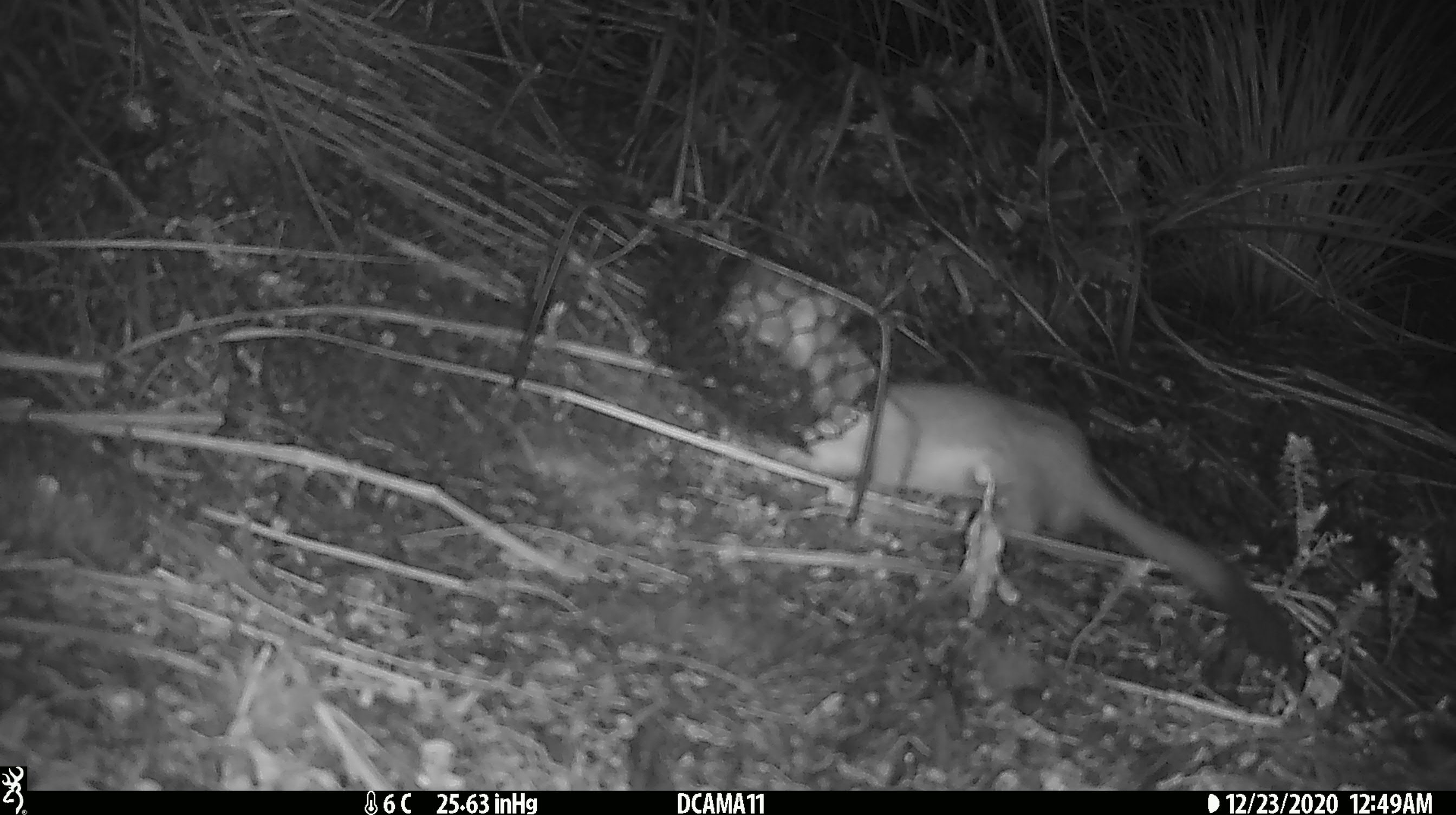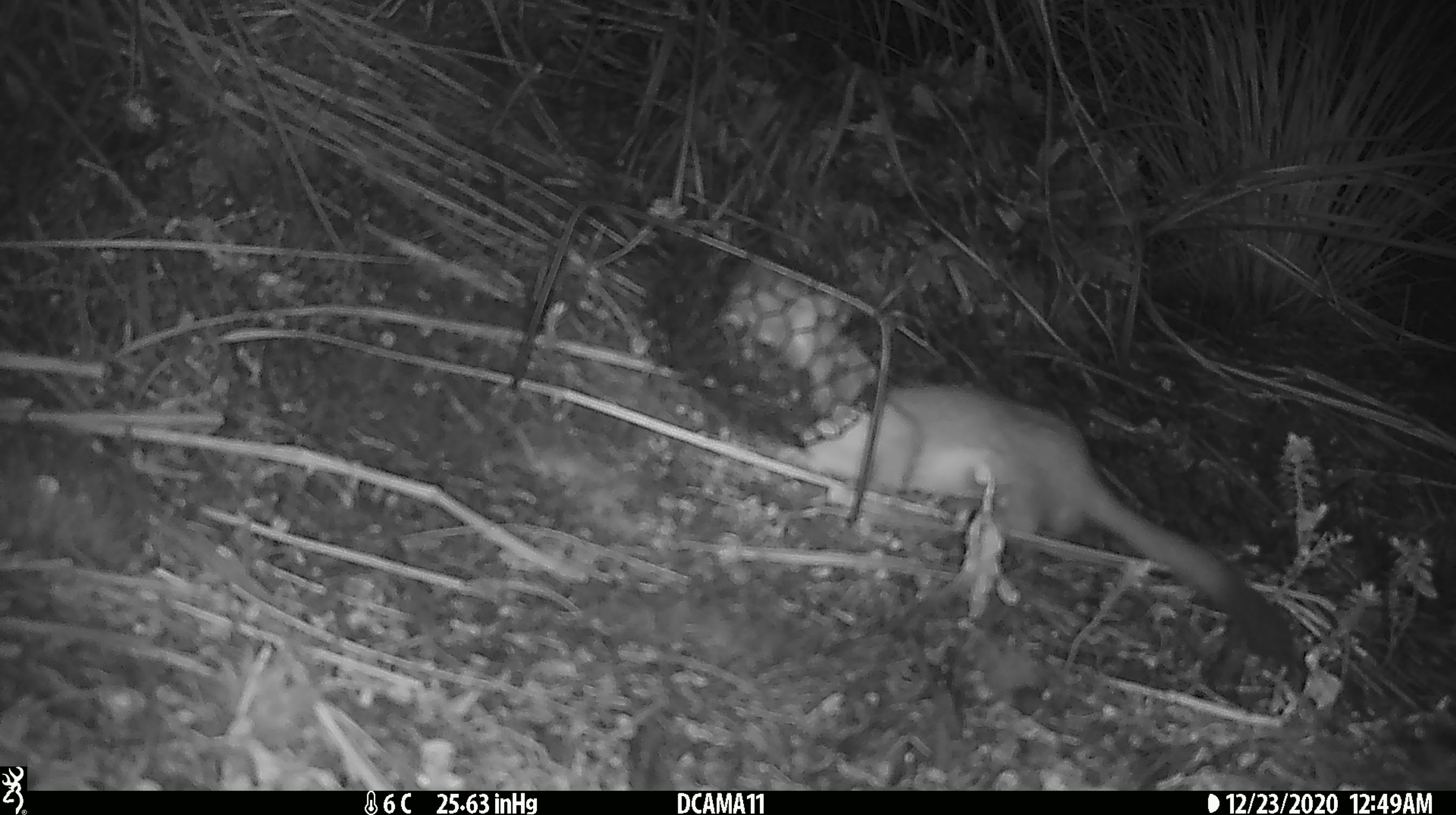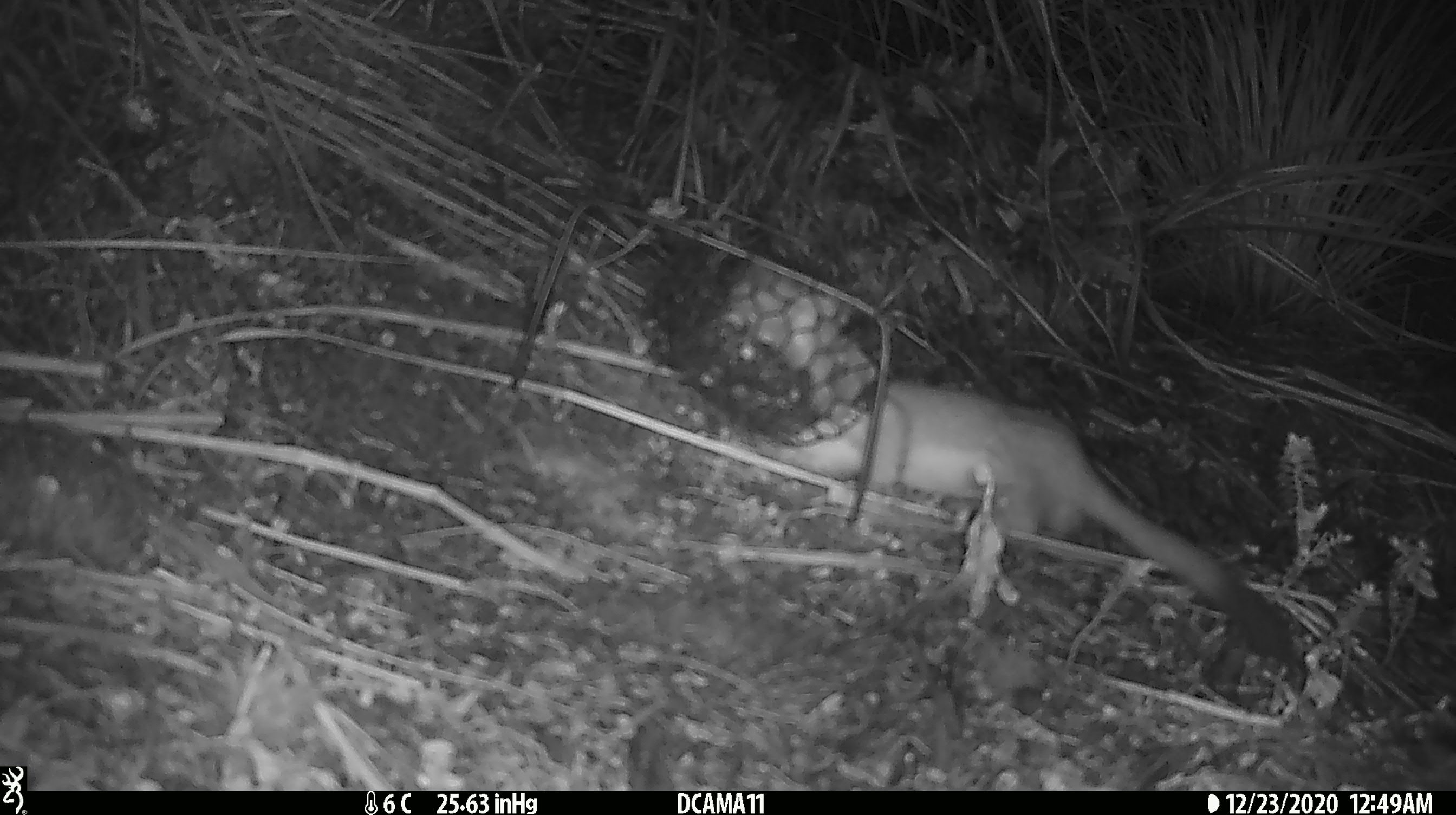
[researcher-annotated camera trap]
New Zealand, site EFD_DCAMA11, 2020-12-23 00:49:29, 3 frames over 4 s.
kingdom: Animalia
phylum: Chordata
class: Mammalia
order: Carnivora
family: Mustelidae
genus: Mustela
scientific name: Mustela erminea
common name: stoat